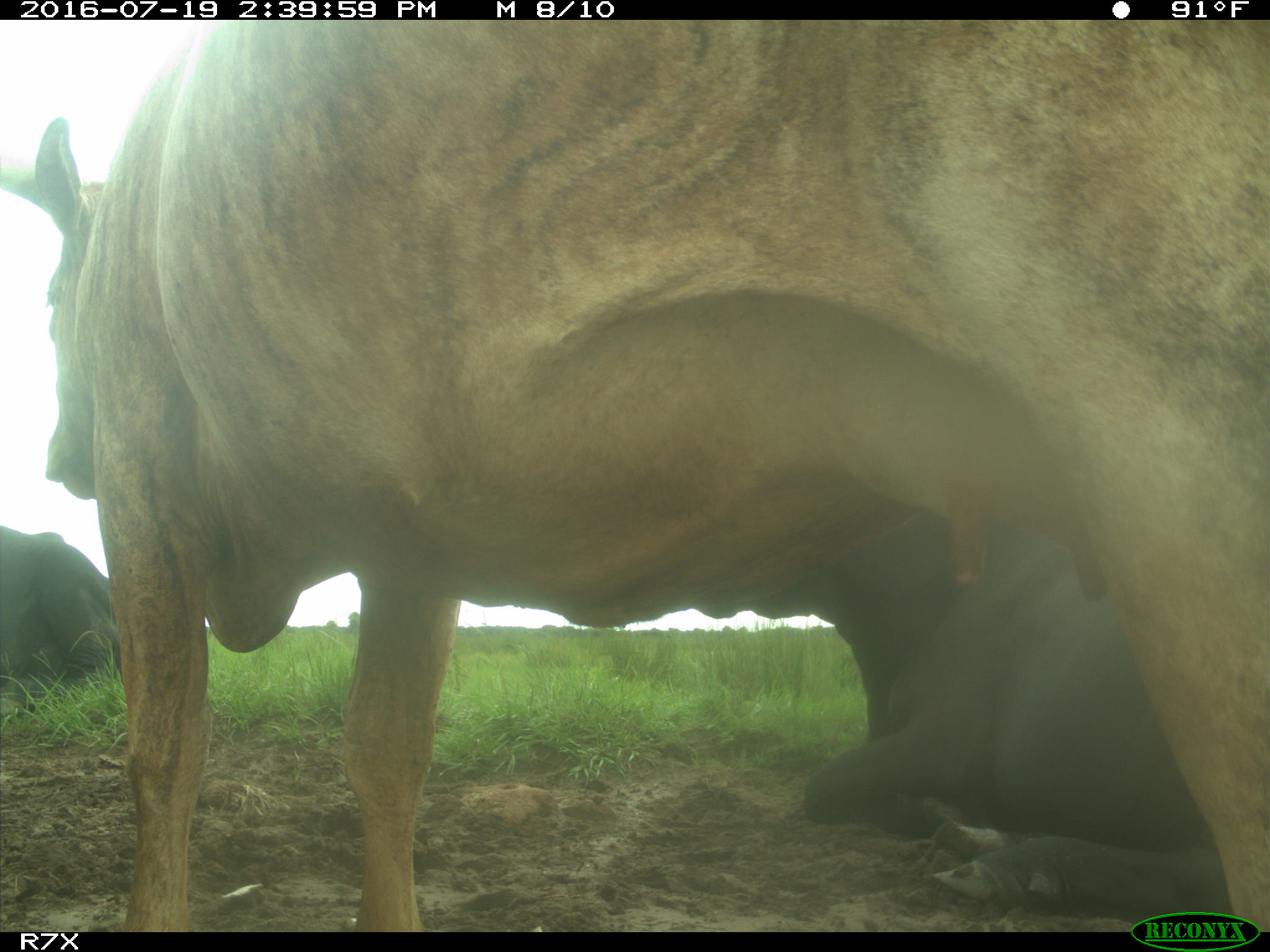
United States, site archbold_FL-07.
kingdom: Animalia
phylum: Chordata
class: Mammalia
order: Artiodactyla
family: Bovidae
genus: Bos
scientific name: Bos taurus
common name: domestic cow